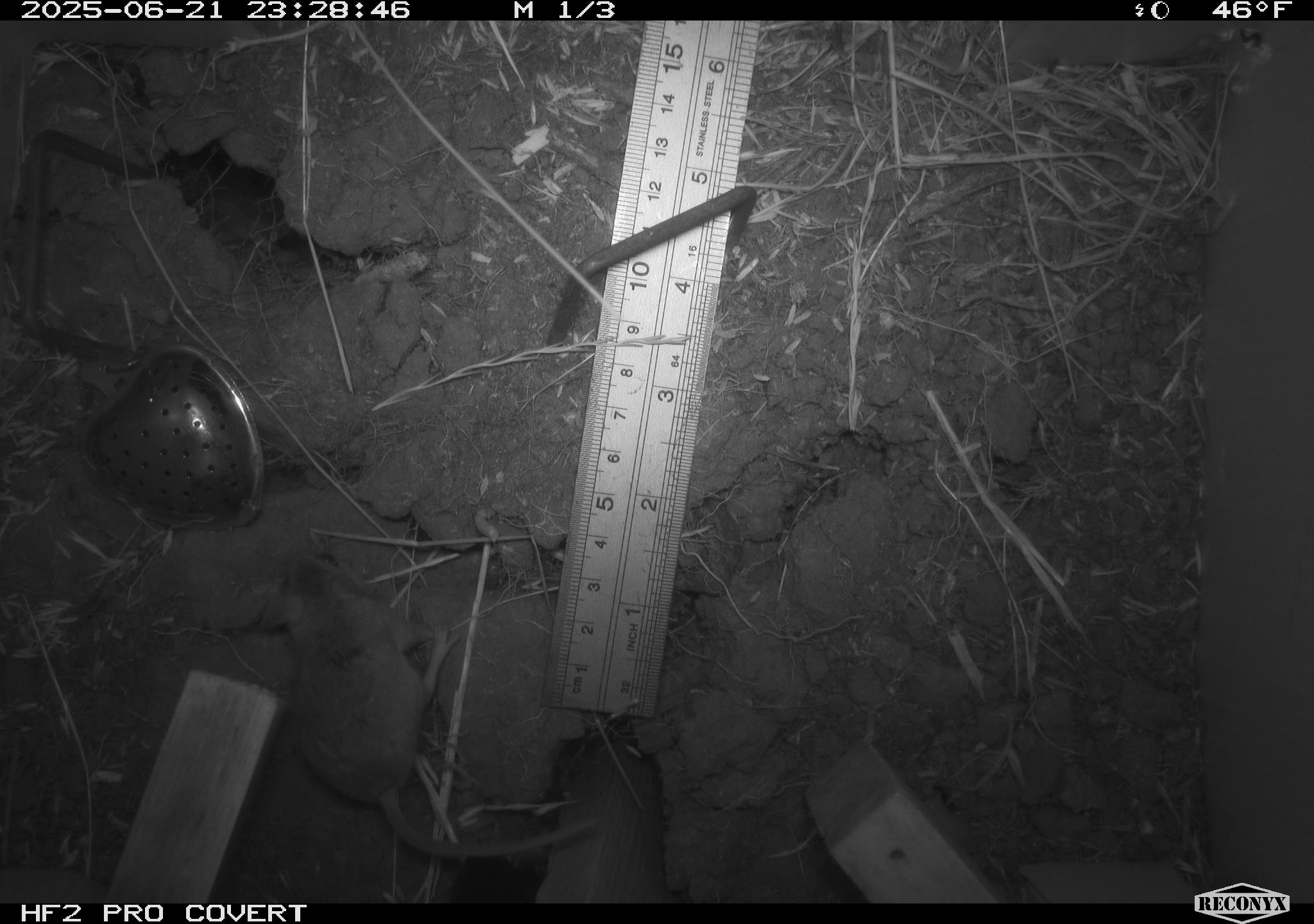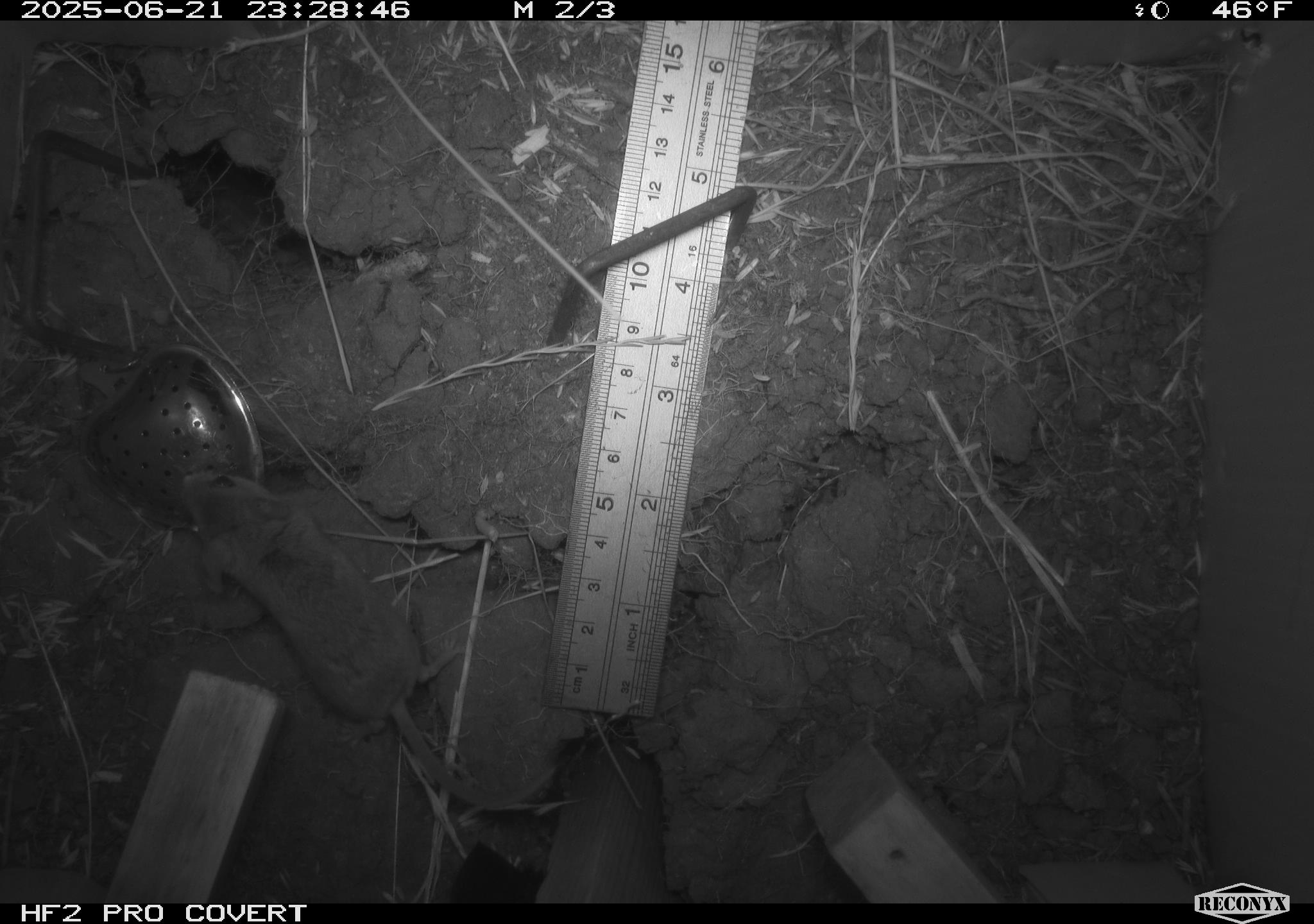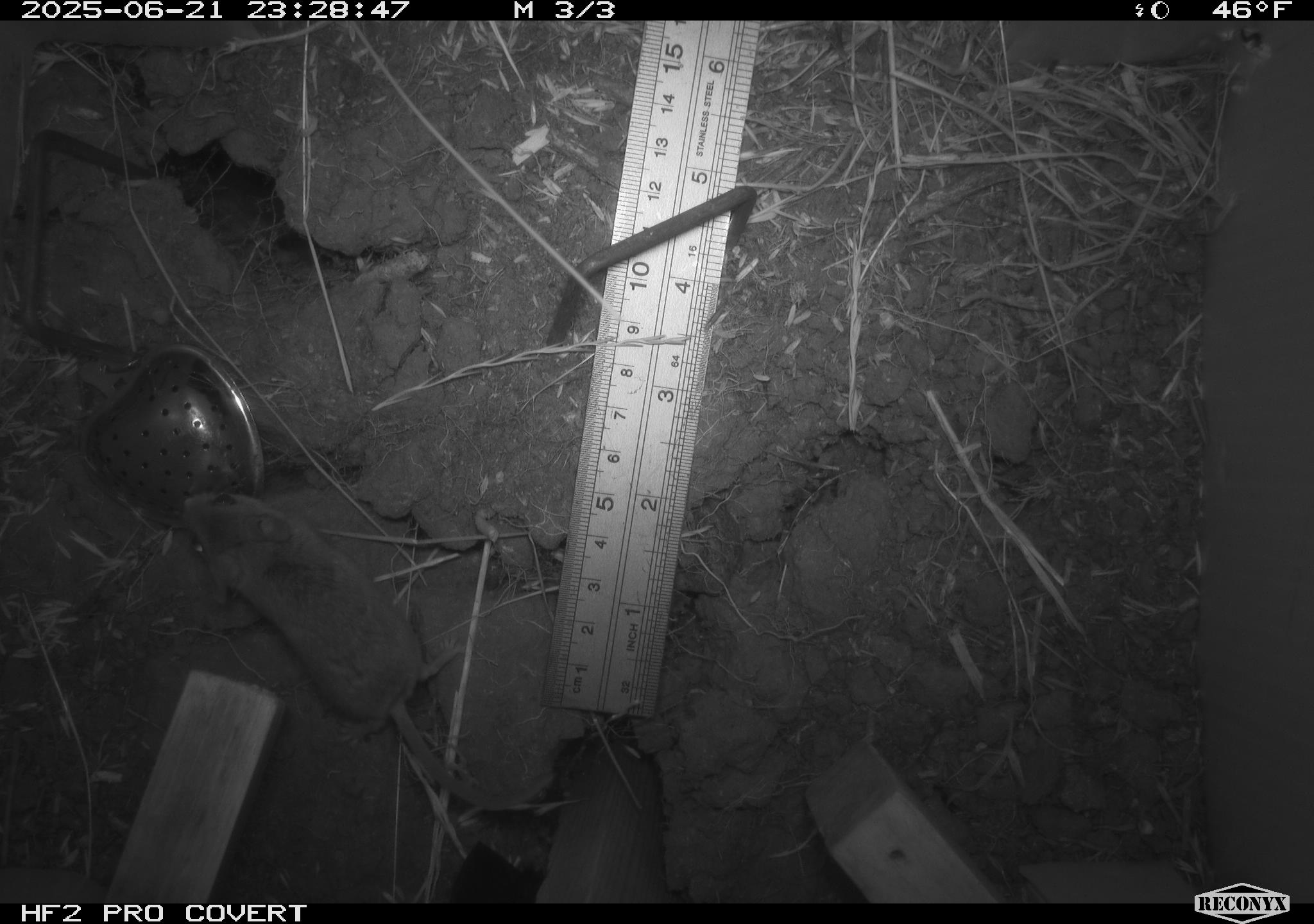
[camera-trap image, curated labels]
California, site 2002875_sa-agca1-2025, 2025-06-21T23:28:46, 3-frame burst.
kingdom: Animalia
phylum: Chordata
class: Mammalia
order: Rodentia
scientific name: Rodentia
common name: mouse species